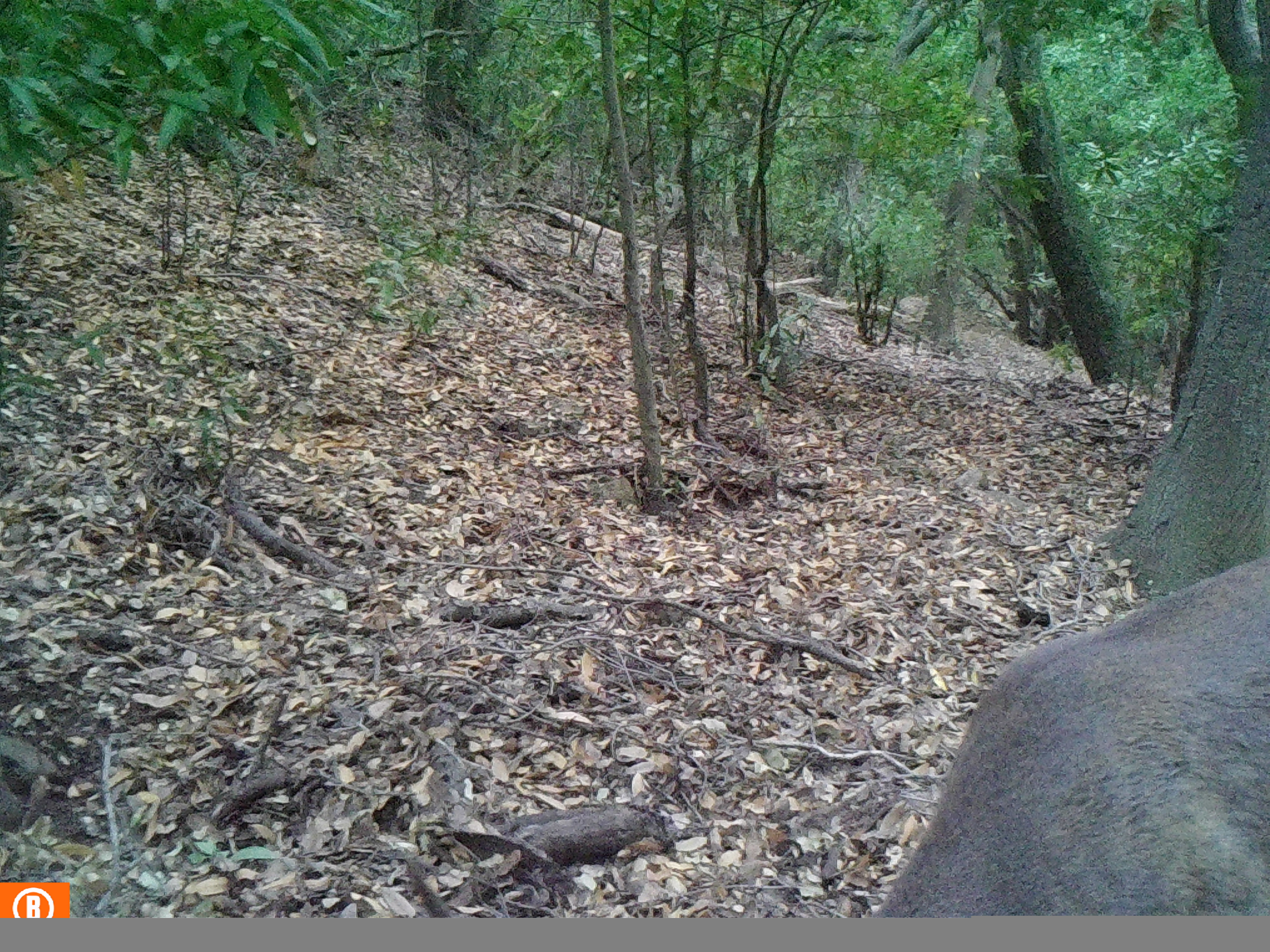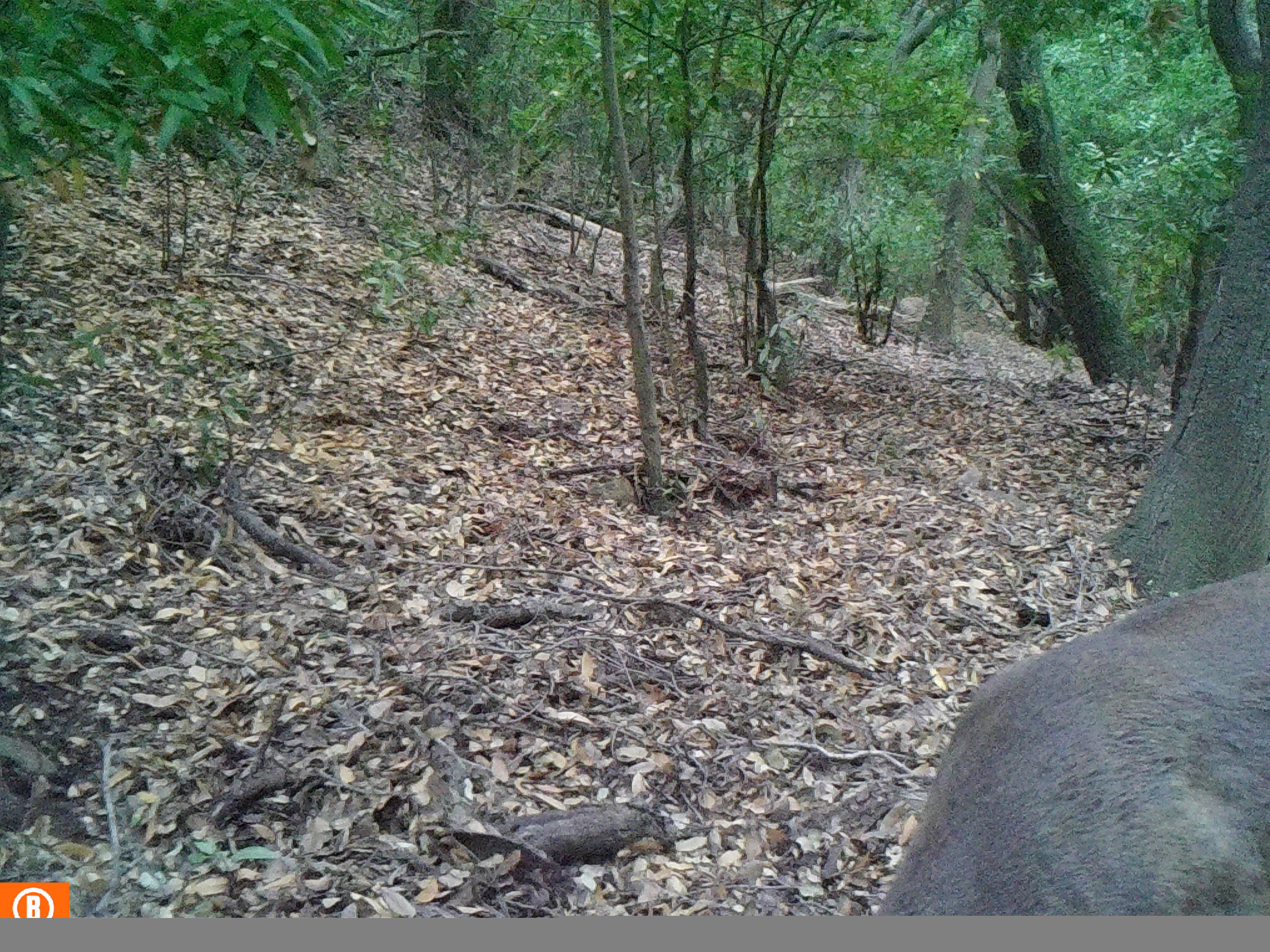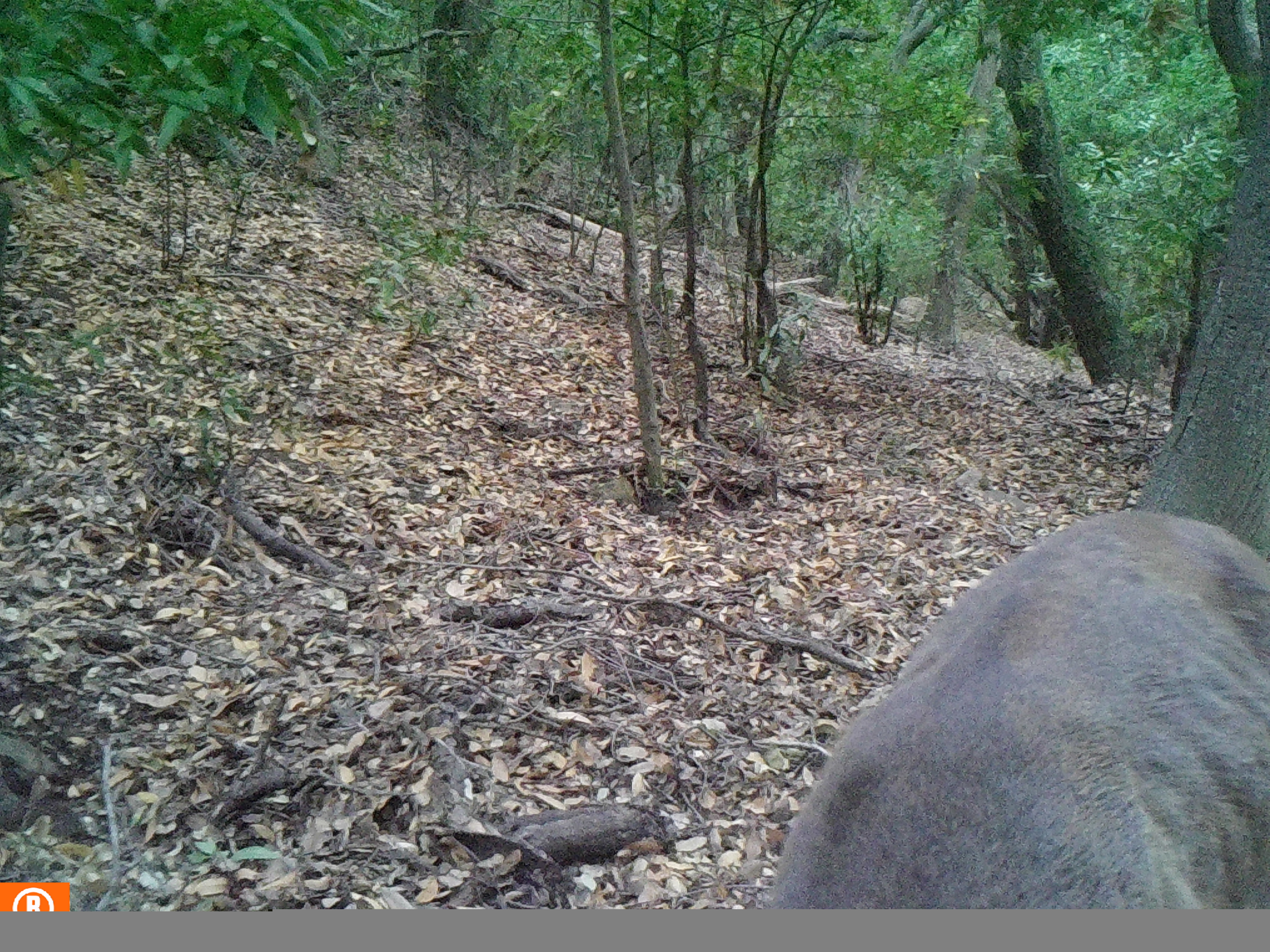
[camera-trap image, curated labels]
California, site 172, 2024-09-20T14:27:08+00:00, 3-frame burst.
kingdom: Animalia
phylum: Chordata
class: Mammalia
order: Artiodactyla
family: Cervidae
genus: Odocoileus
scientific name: Odocoileus hemionus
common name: mule deer